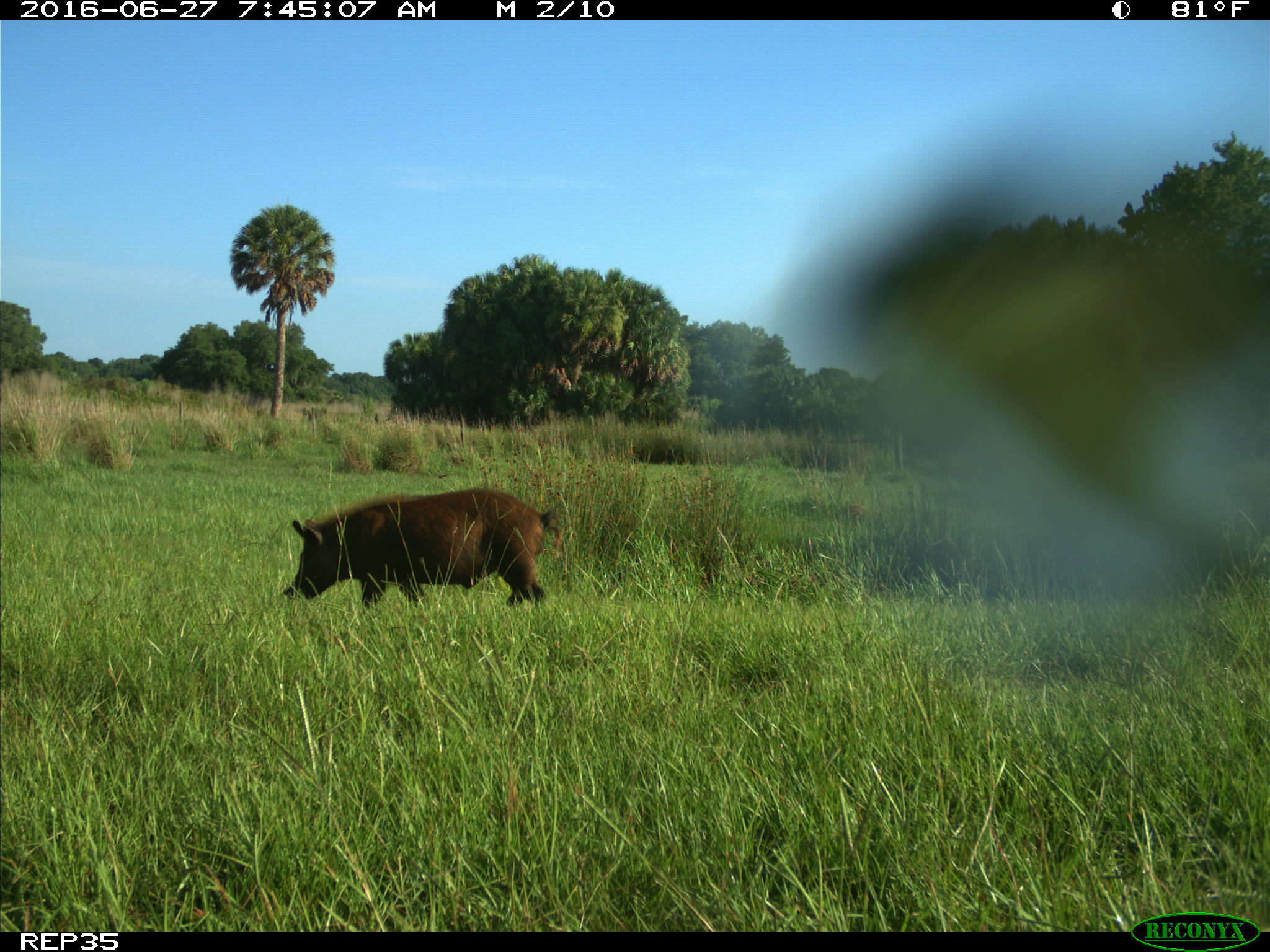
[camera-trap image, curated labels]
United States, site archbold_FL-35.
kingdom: Animalia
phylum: Chordata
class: Mammalia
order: Artiodactyla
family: Suidae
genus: Sus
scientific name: Sus scrofa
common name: wild boar